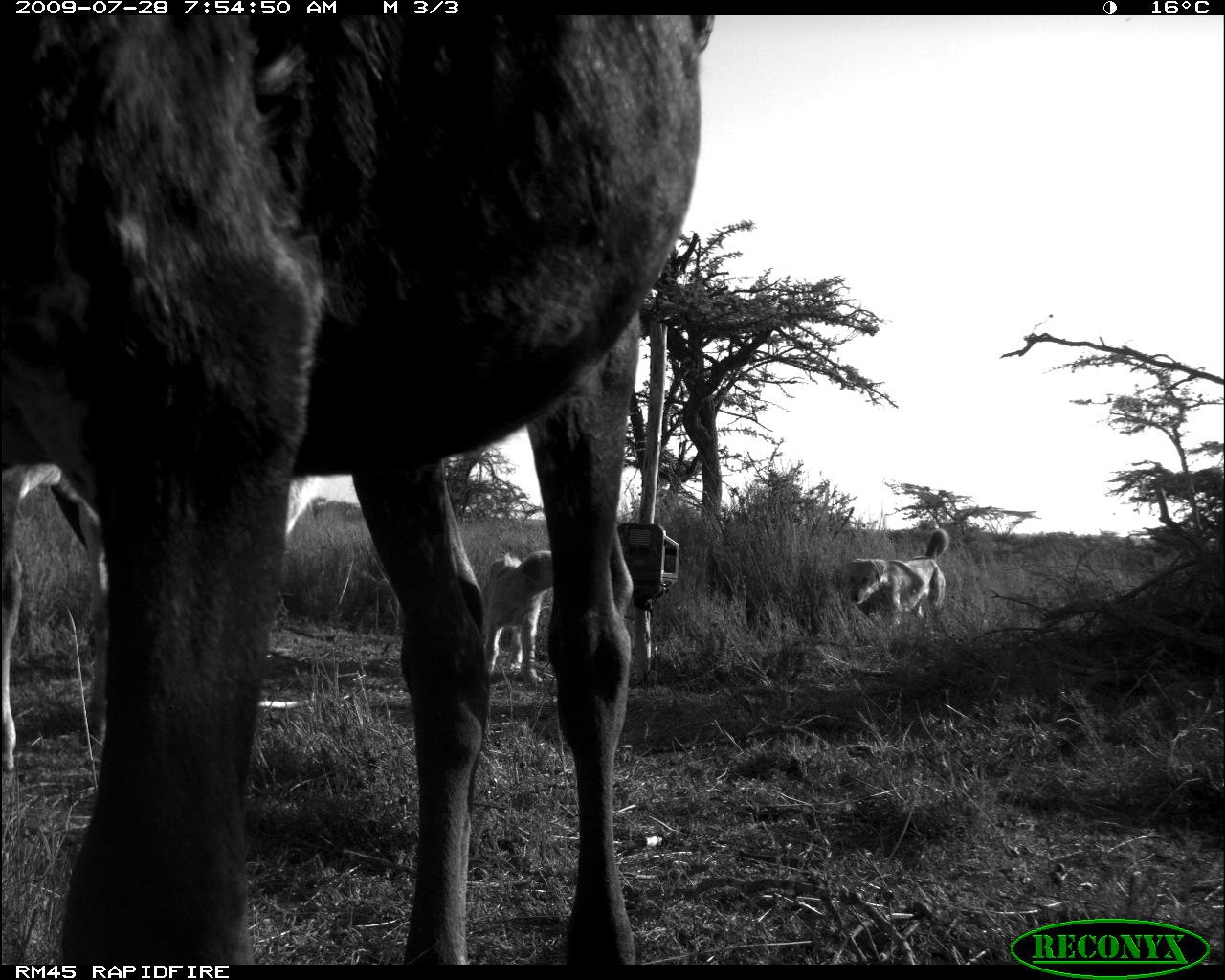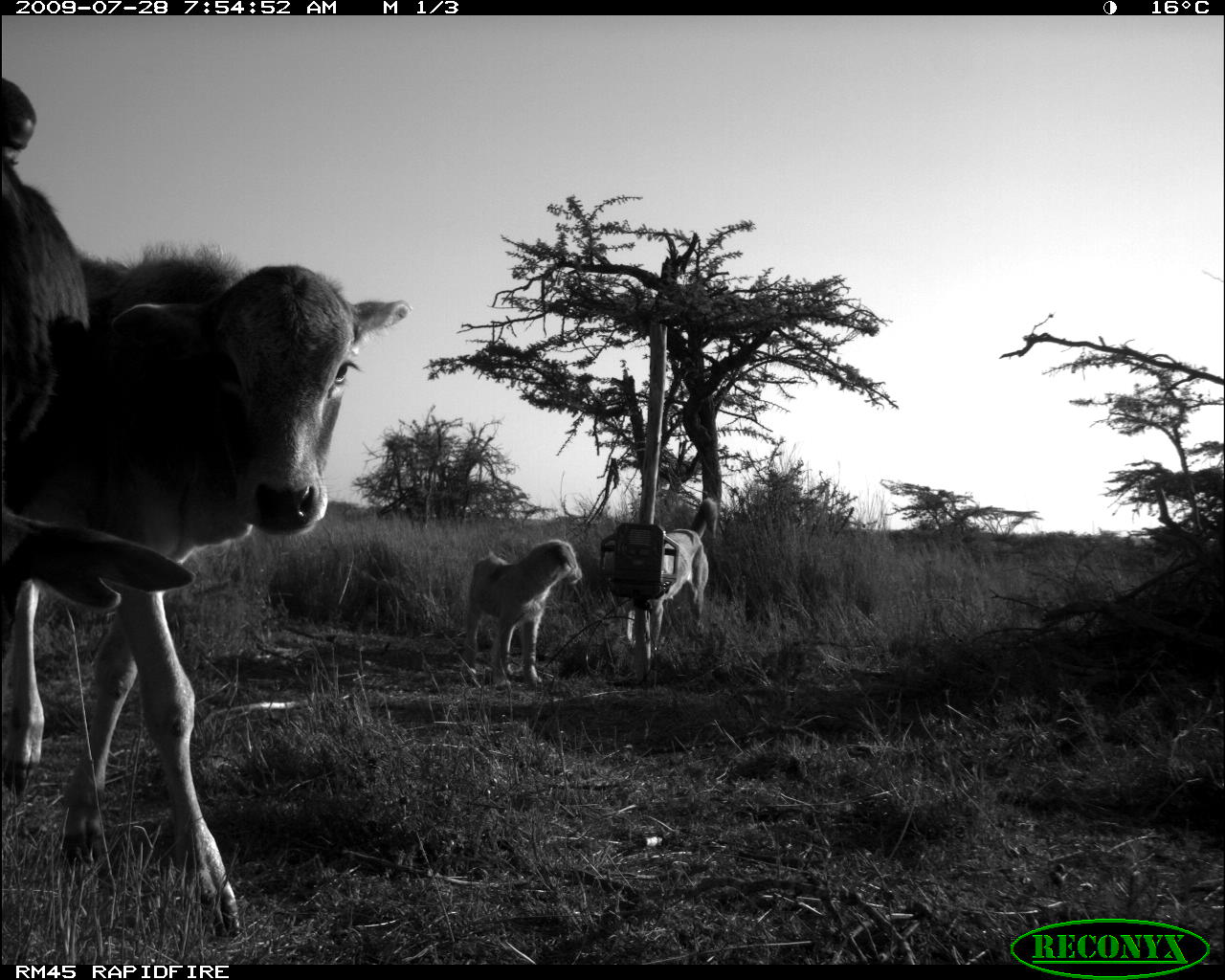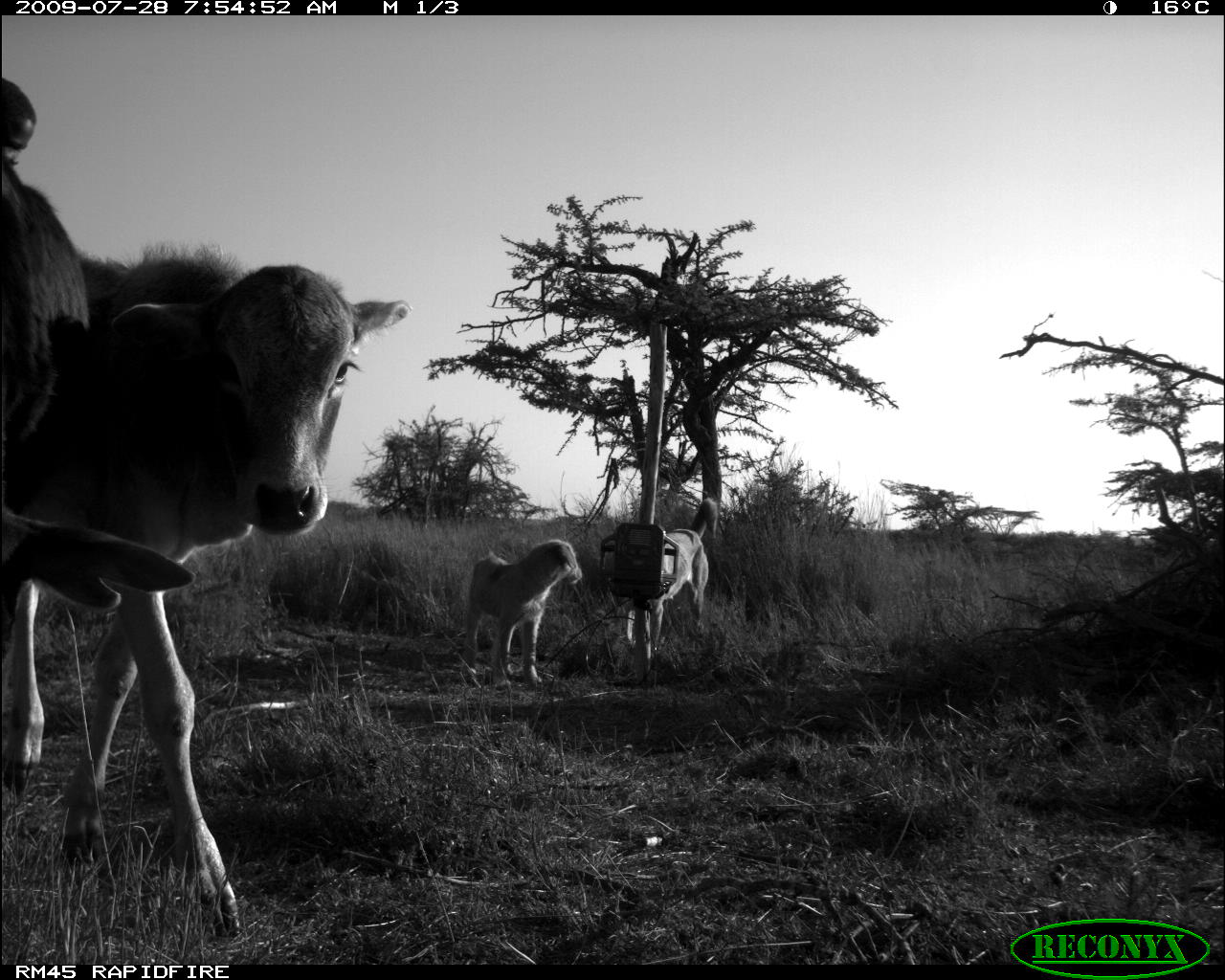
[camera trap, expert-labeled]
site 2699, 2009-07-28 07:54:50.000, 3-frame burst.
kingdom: Animalia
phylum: Chordata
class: Mammalia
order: Carnivora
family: Canidae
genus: Canis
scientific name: Canis familiaris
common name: domestic dog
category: canis lupus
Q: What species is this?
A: Canis lupus (domestic dog) (Canis familiaris).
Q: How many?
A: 2.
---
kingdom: Animalia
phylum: Chordata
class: Mammalia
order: Artiodactyla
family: Bovidae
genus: Bos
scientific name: Bos taurus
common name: domestic cattle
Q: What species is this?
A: Bos taurus (domestic cattle).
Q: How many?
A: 2.